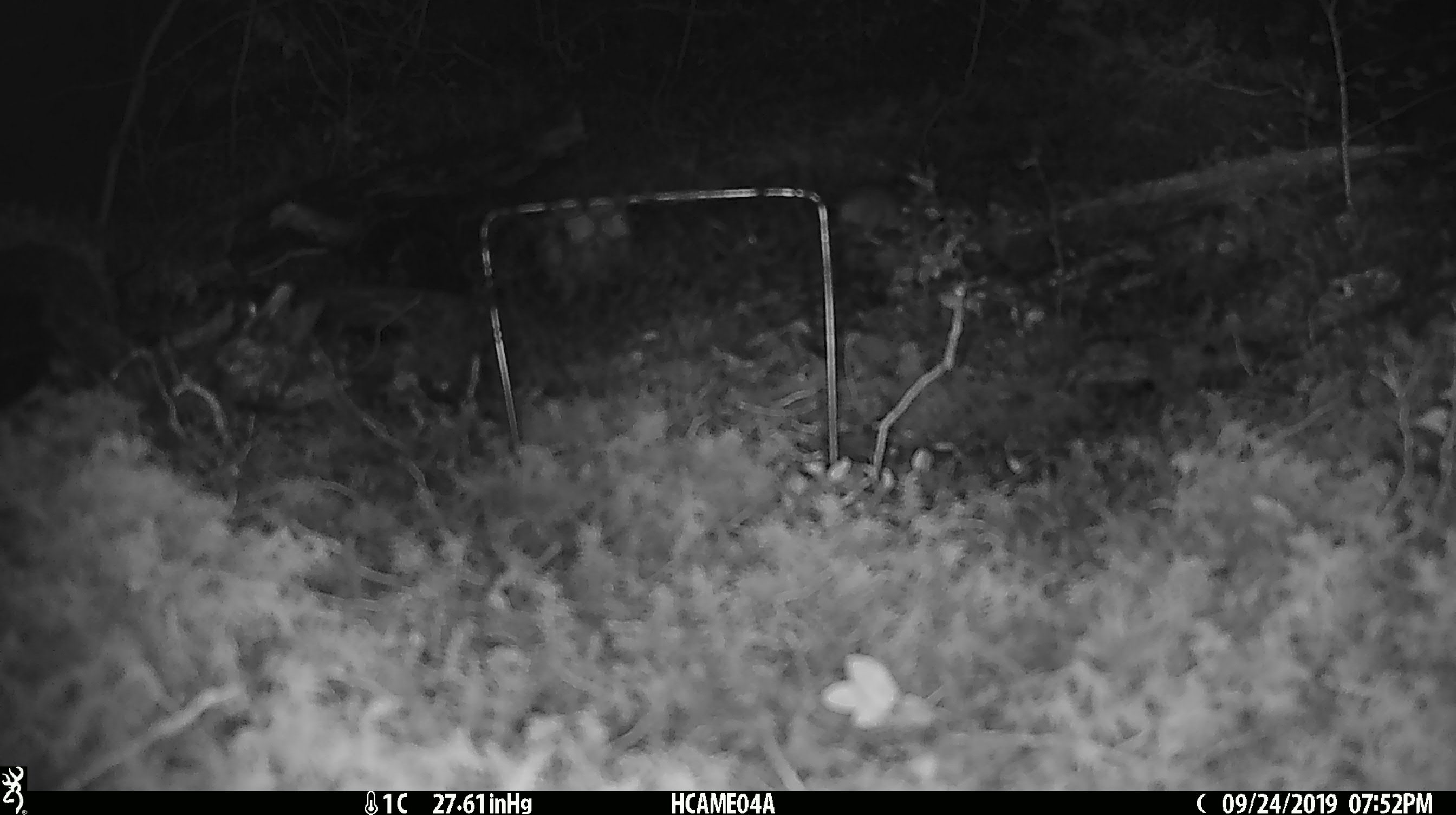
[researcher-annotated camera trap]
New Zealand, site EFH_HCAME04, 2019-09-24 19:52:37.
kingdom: Animalia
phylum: Chordata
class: Mammalia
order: Rodentia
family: Muridae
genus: Mus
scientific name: Mus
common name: mouse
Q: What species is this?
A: Mouse (Mus).